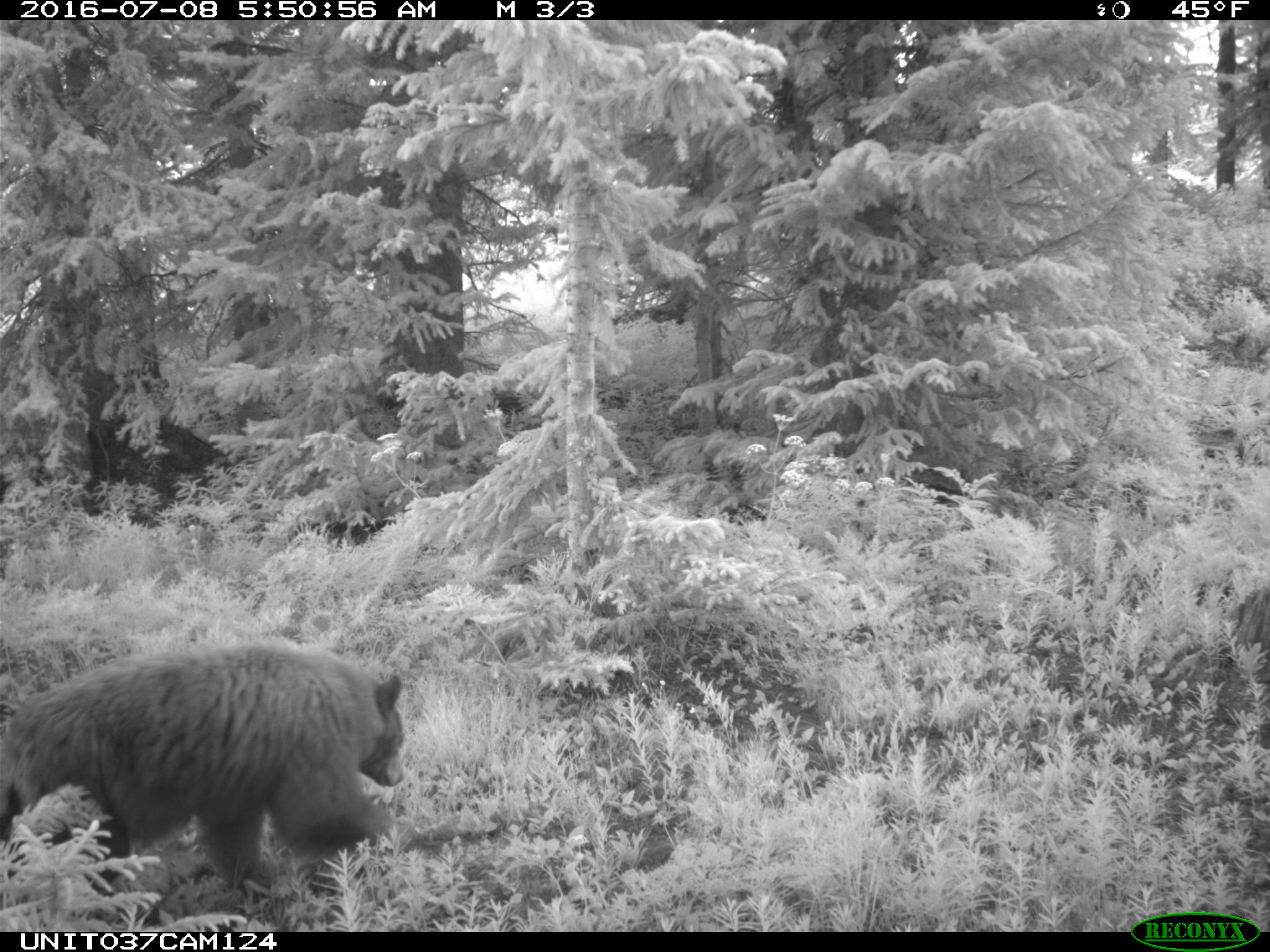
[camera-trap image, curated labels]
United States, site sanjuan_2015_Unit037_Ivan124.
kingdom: Animalia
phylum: Chordata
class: Mammalia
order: Carnivora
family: Ursidae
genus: Ursus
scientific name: Ursus americanus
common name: american black bear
Ursus americanus (american black bear).